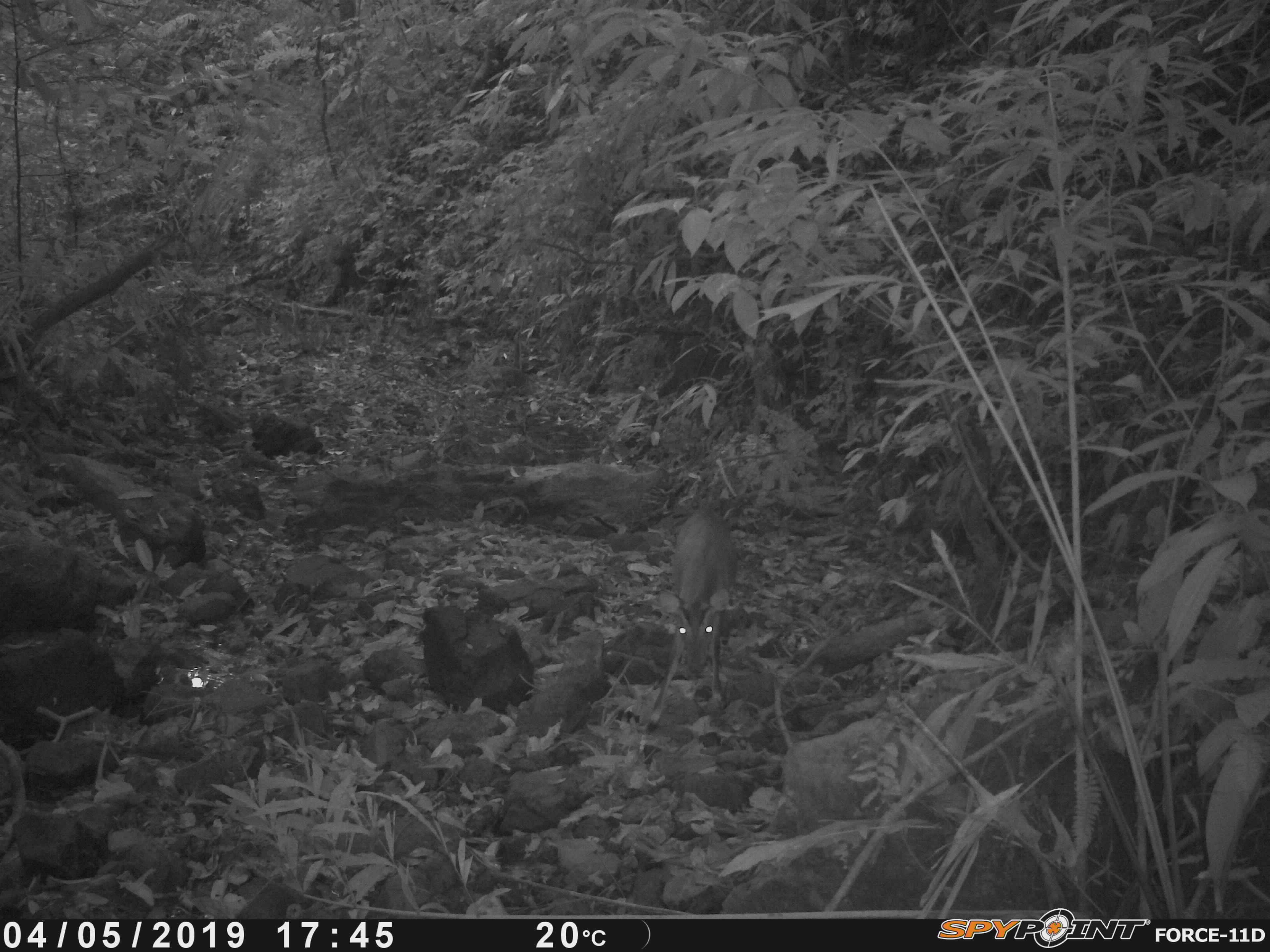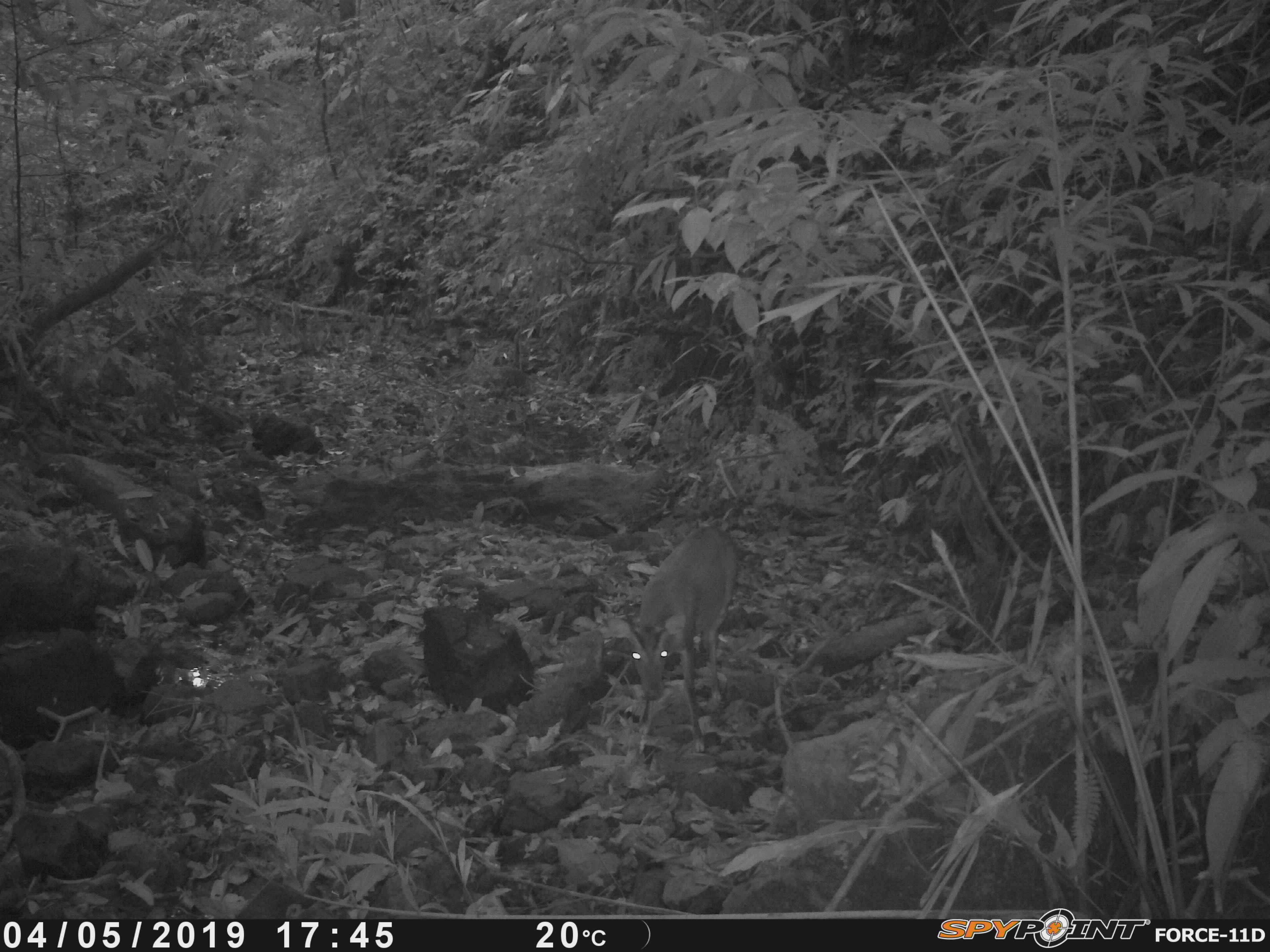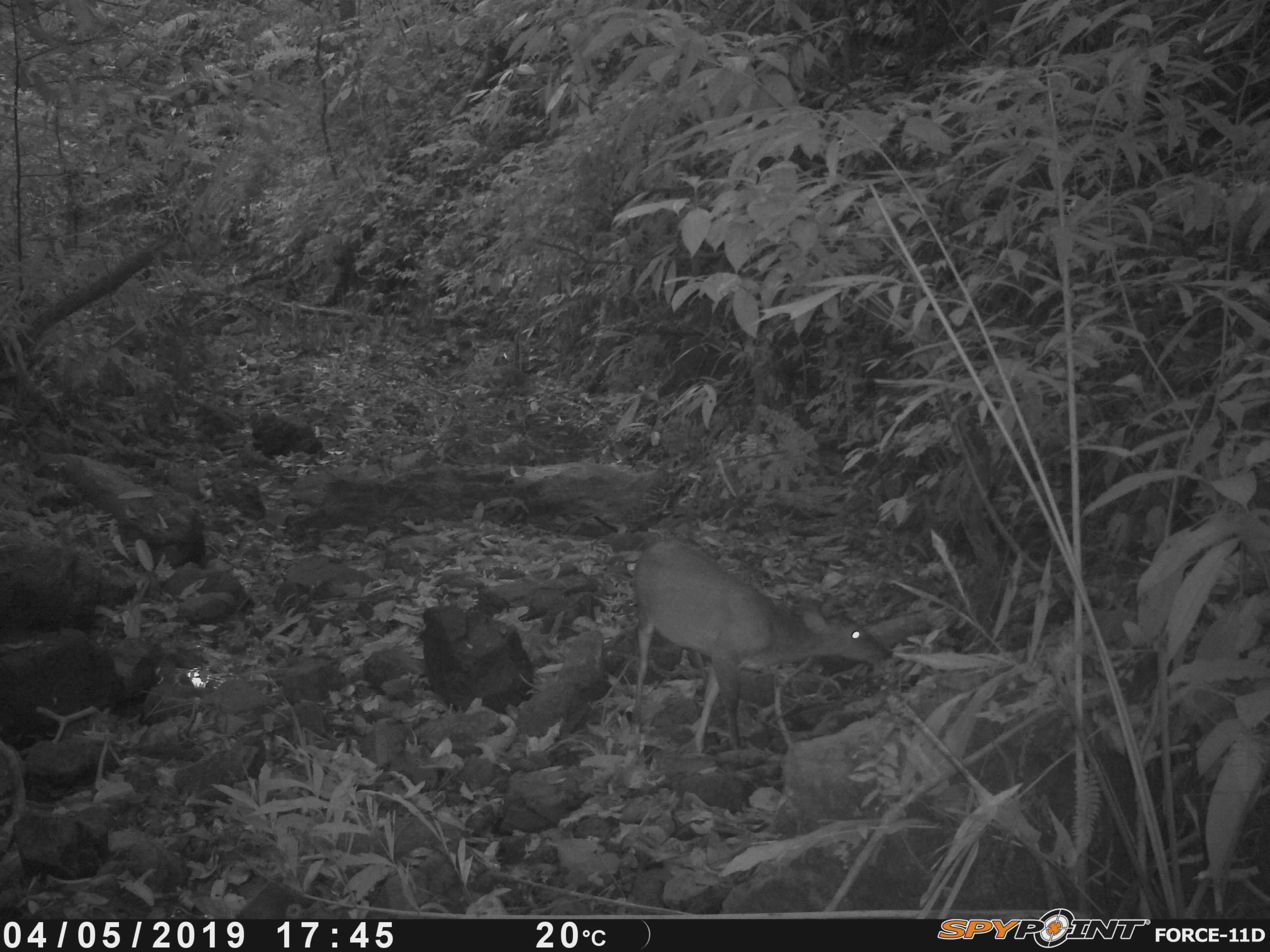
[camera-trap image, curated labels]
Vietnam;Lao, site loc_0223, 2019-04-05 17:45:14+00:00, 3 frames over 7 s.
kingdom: Animalia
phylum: Chordata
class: Mammalia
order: Artiodactyla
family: Cervidae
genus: Muntiacus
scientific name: Muntiacus rooseveltorum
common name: roosevelt's muntjac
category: roosevelts muntjac group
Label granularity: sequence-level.